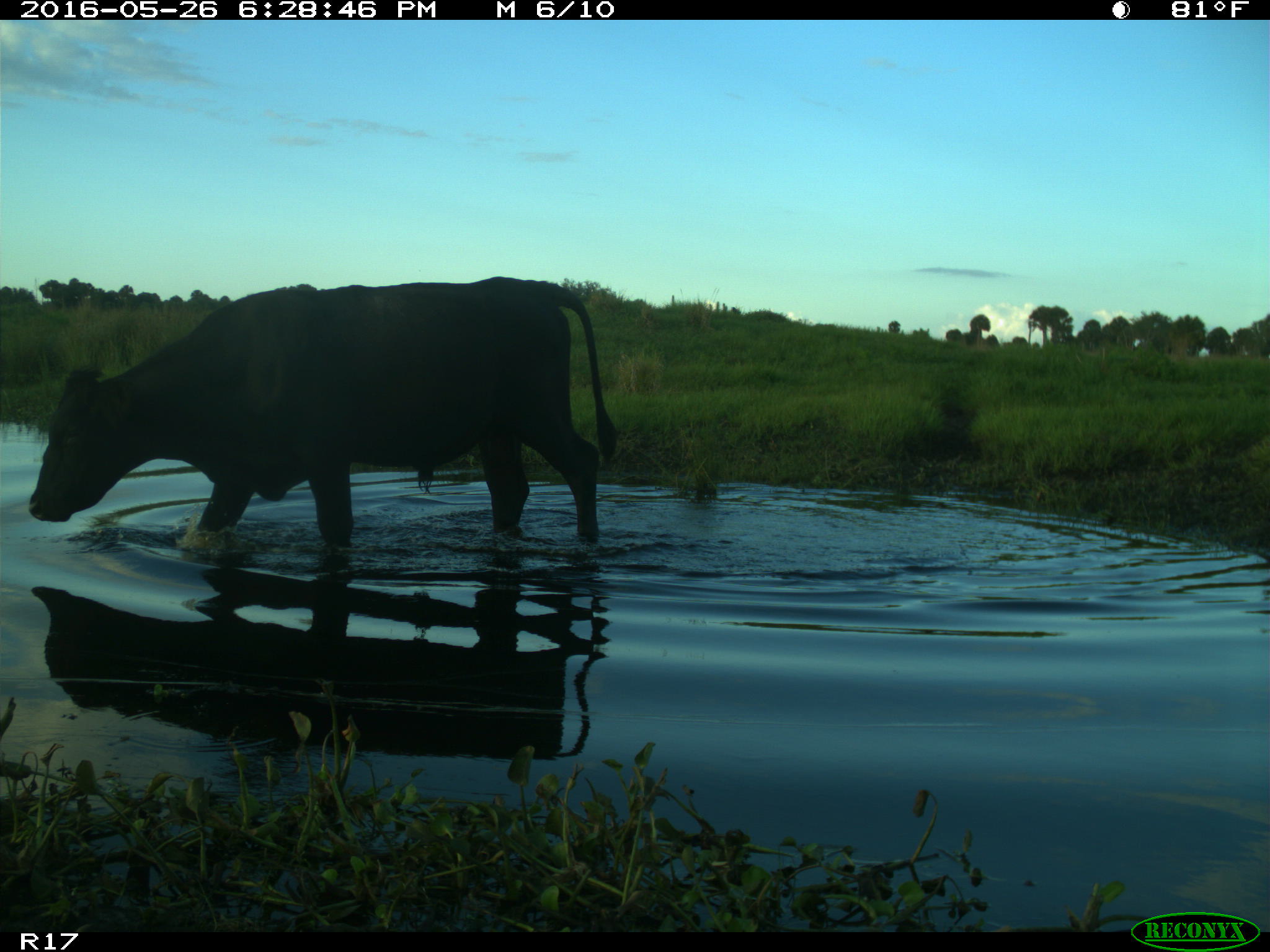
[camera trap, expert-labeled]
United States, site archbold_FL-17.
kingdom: Animalia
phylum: Chordata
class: Mammalia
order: Artiodactyla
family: Bovidae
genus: Bos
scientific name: Bos taurus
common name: domestic cow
Bos taurus (domestic cow).